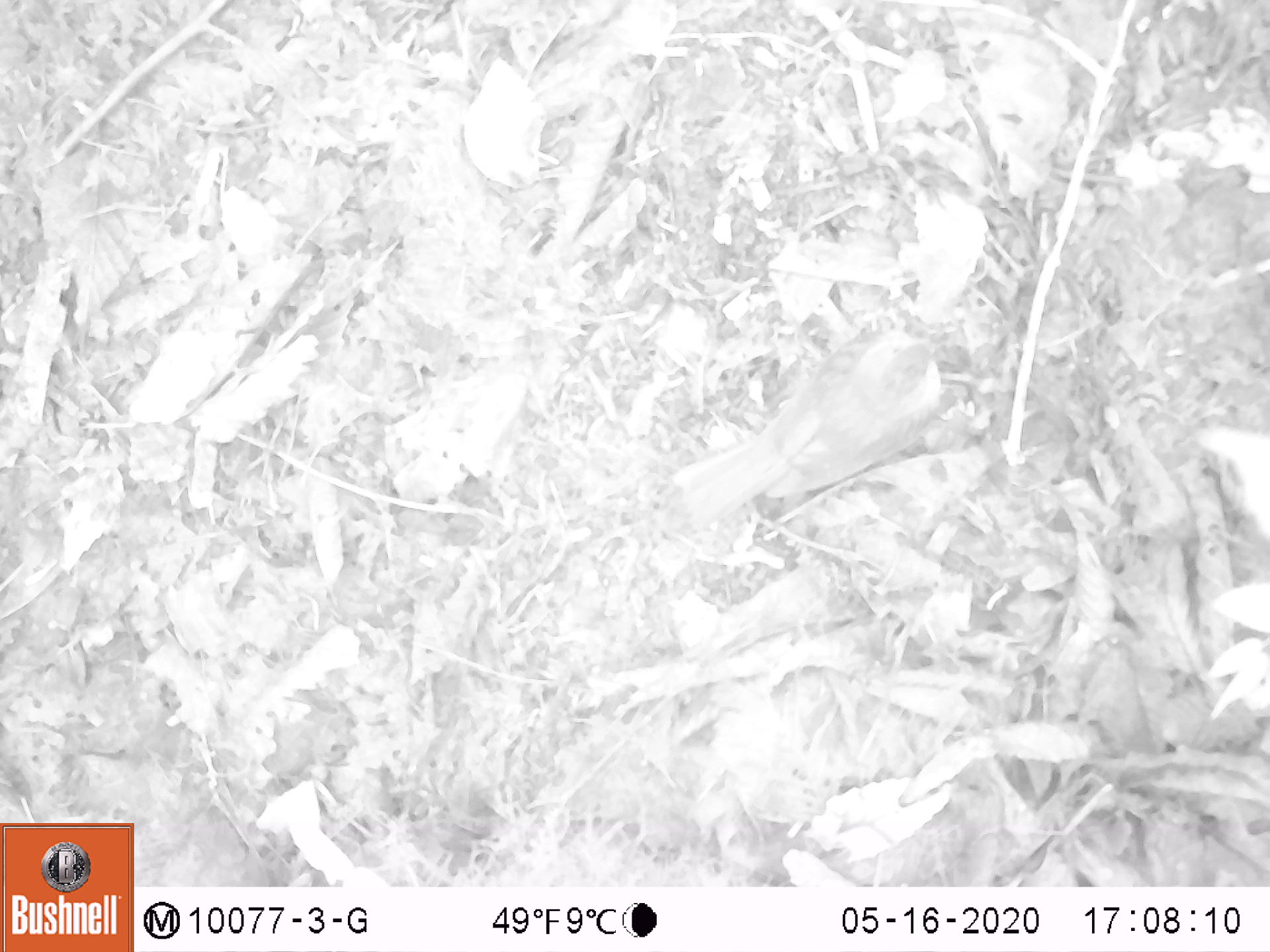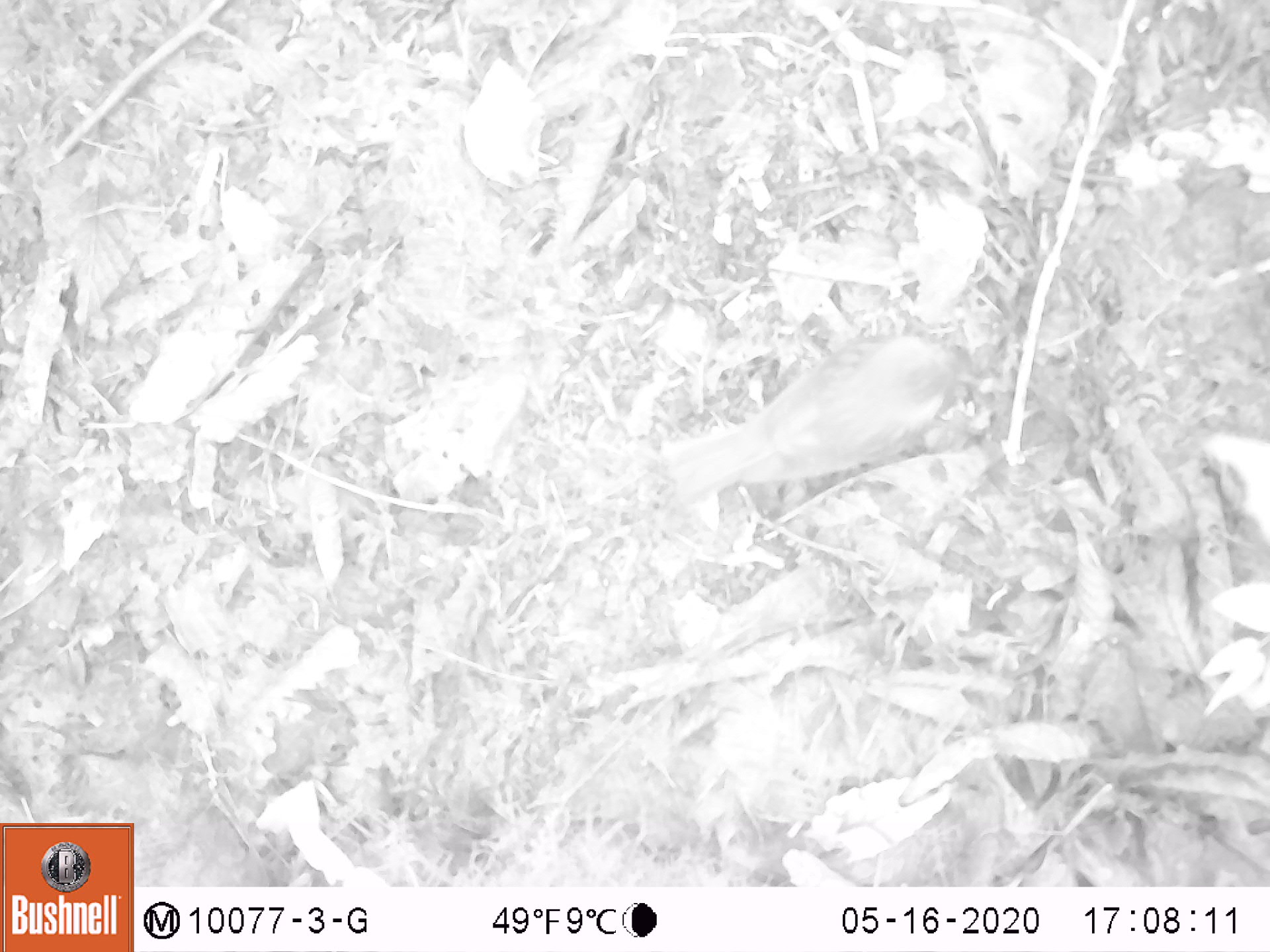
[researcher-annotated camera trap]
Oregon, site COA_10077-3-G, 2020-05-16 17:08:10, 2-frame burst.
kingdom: Animalia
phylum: Chordata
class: Aves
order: Passeriformes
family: Turdidae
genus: Catharus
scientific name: Catharus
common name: brown thrushes and nightingale-thrushes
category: catharus species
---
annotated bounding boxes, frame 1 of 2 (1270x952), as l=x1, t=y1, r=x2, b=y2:
catharus species: l=650, t=311, r=967, b=550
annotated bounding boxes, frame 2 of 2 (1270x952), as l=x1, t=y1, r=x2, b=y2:
catharus species: l=642, t=326, r=996, b=528